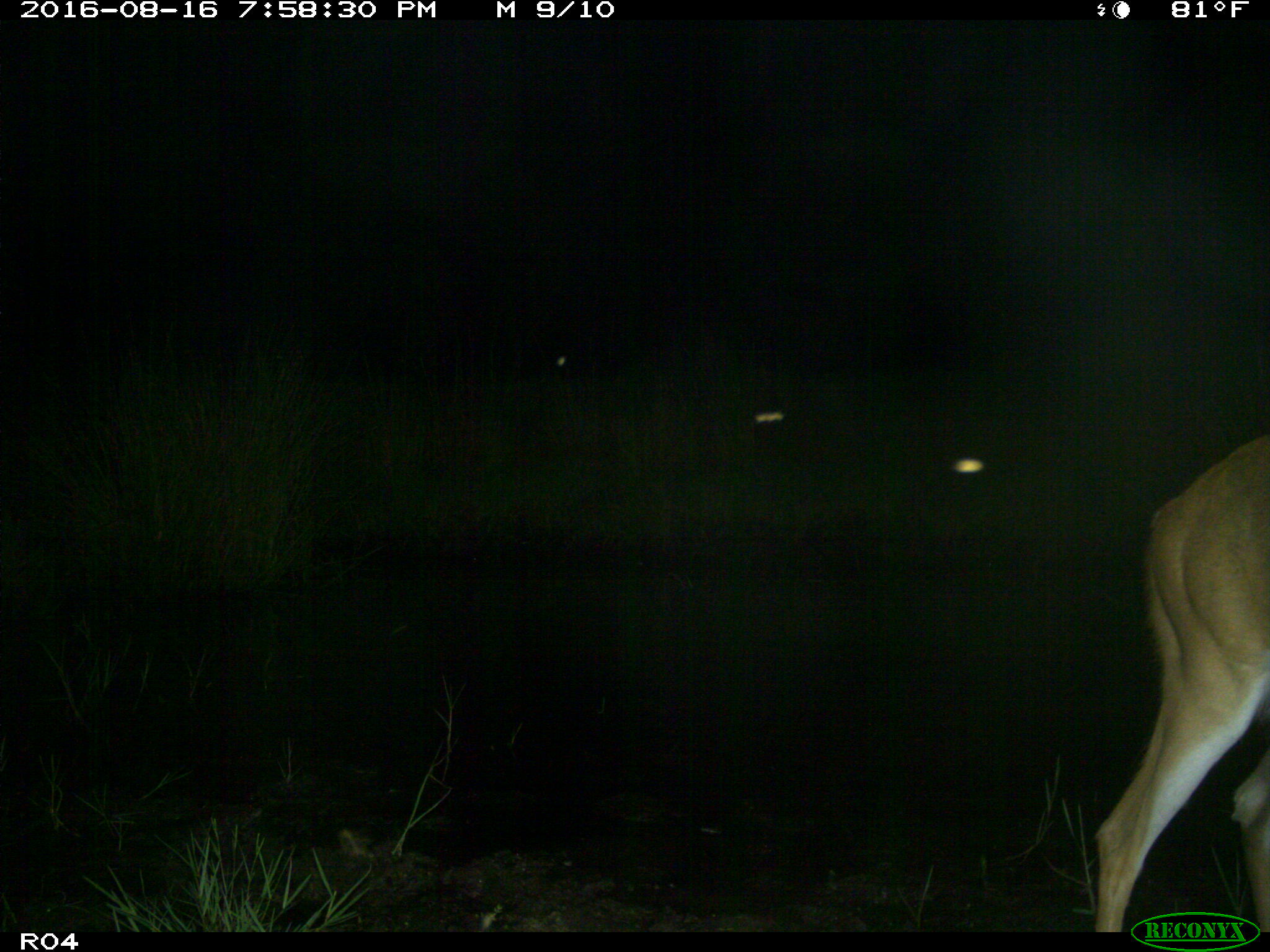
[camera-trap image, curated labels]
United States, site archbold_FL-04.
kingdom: Animalia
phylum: Chordata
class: Mammalia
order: Artiodactyla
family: Cervidae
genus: Odocoileus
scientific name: Odocoileus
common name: deer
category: unidentified deer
Unidentified deer (deer) (Odocoileus).